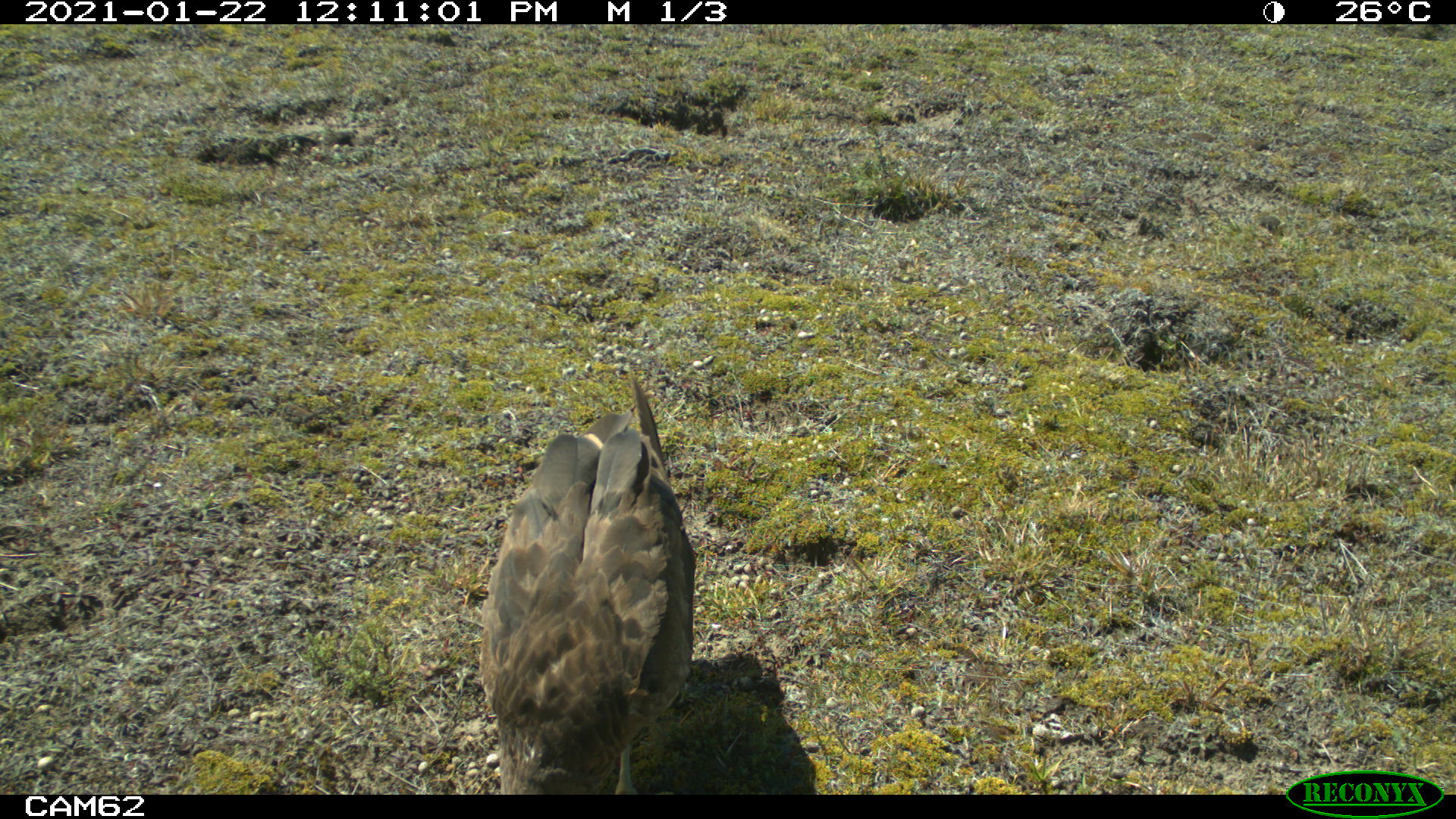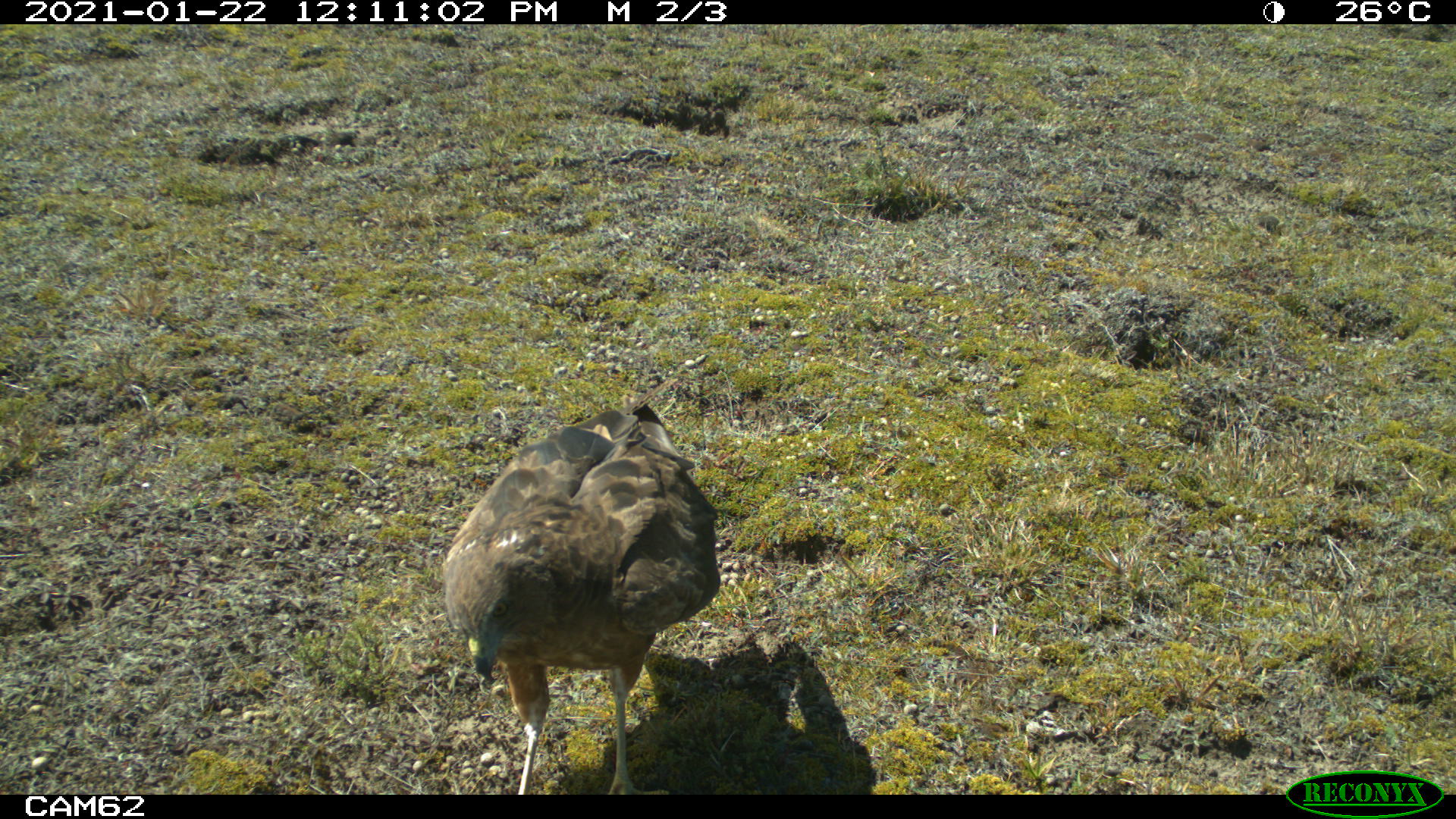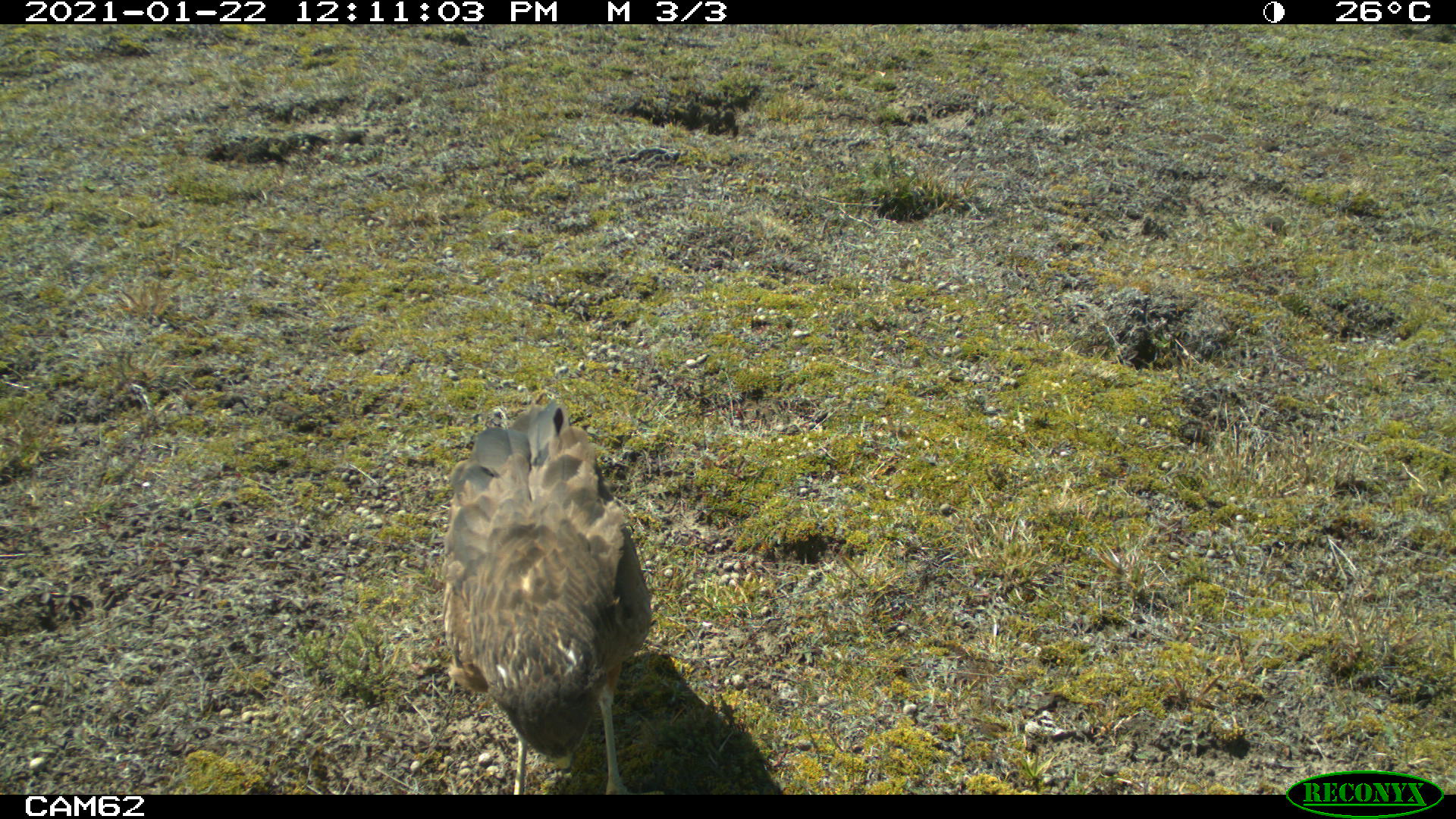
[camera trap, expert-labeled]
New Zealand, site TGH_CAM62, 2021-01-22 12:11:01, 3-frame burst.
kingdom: Animalia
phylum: Chordata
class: Aves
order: Accipitriformes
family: Accipitridae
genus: Circus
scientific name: Circus approximans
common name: swamp harrier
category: harrier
Harrier (swamp harrier) (Circus approximans).